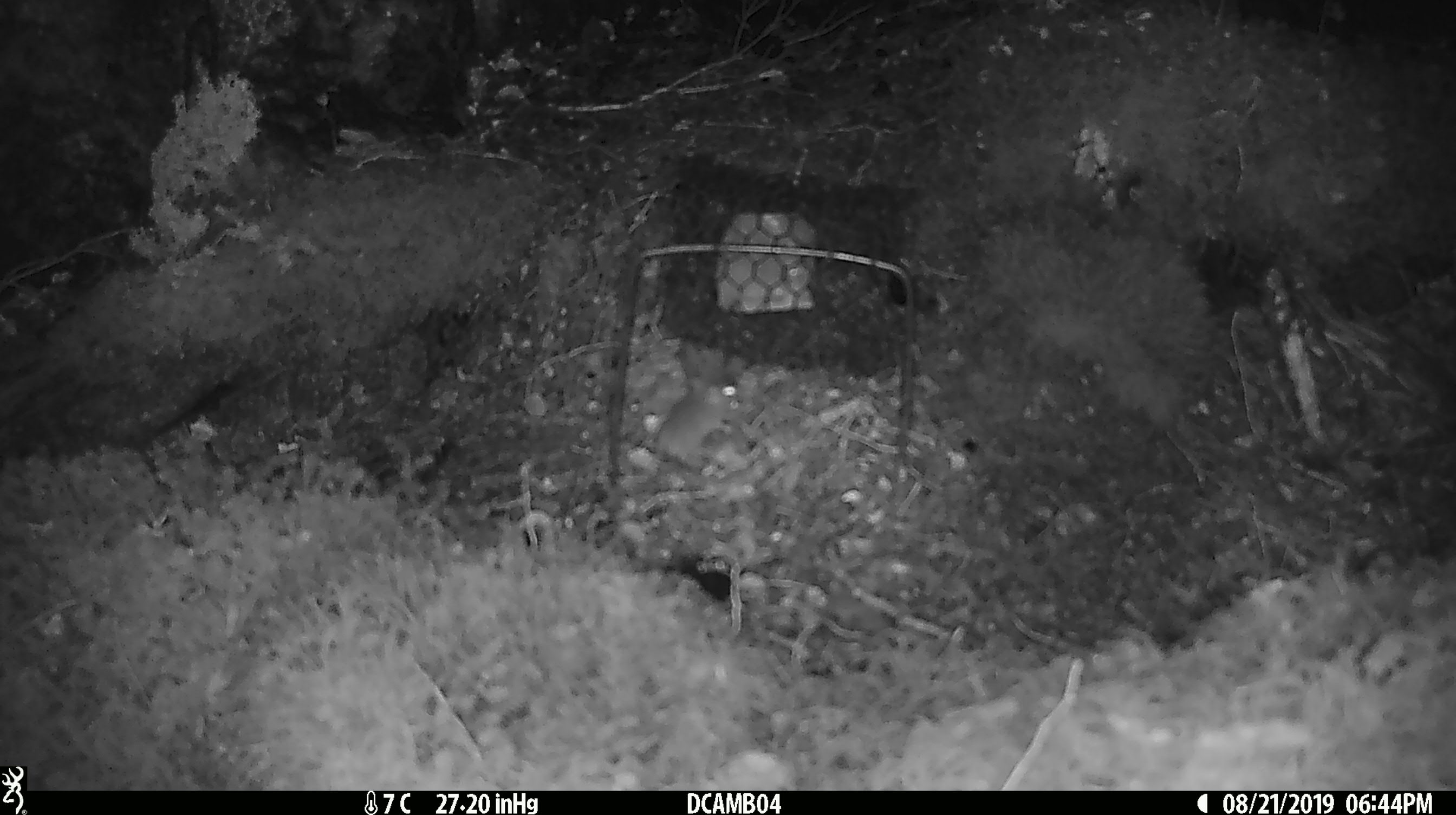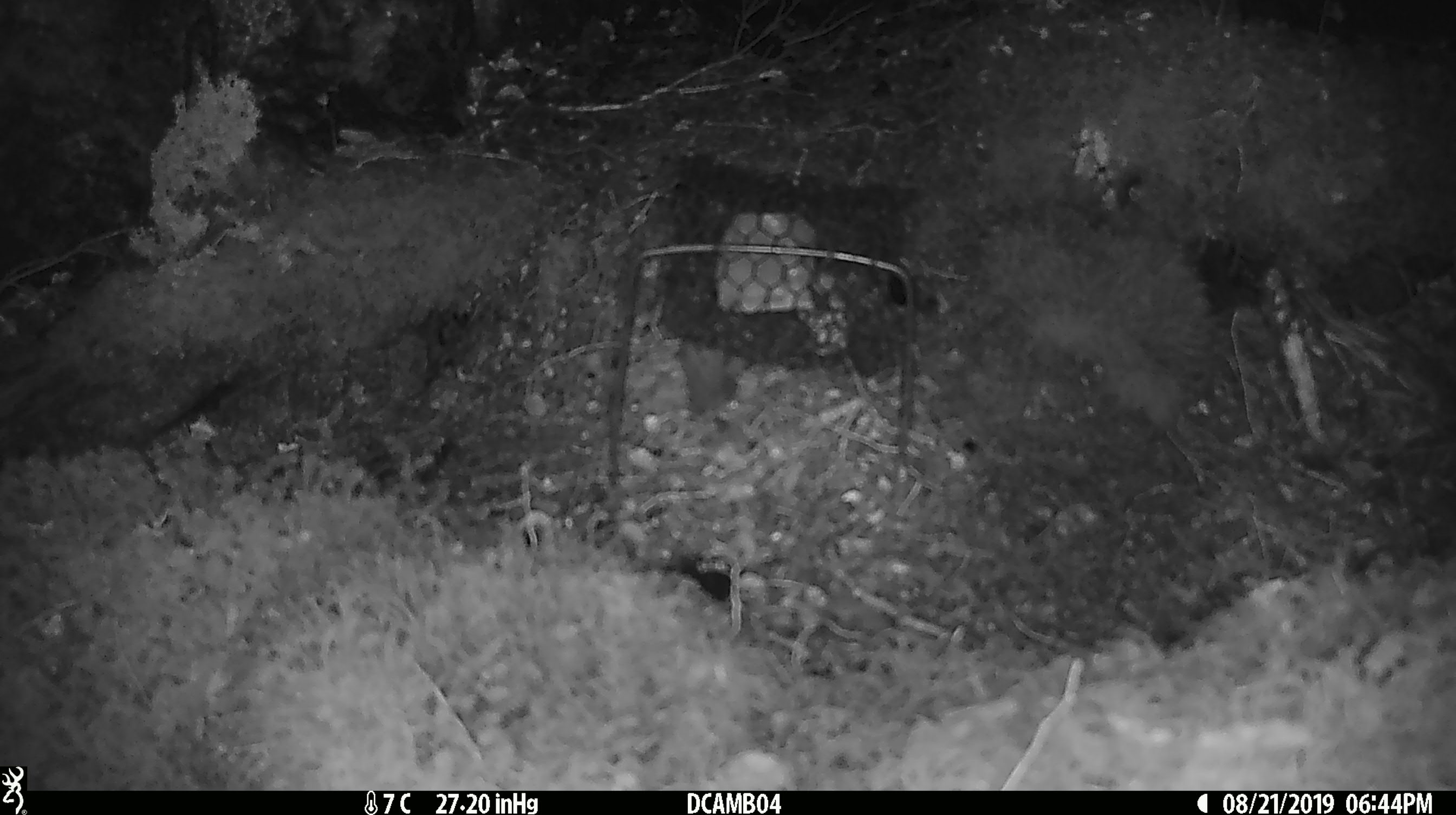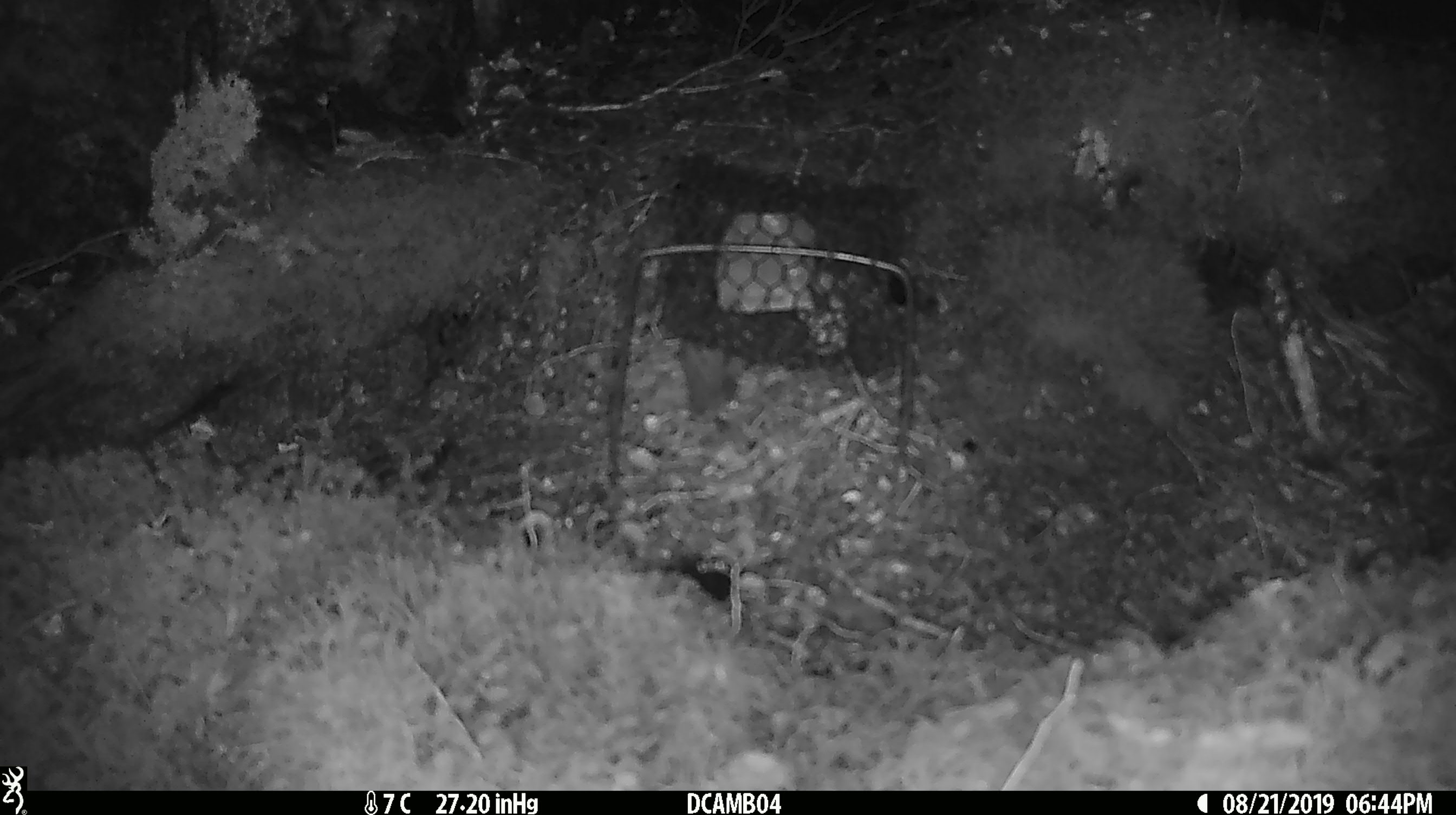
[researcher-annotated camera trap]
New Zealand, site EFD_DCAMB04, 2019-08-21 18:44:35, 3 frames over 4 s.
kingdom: Animalia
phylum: Chordata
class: Mammalia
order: Rodentia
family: Muridae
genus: Mus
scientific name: Mus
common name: mouse